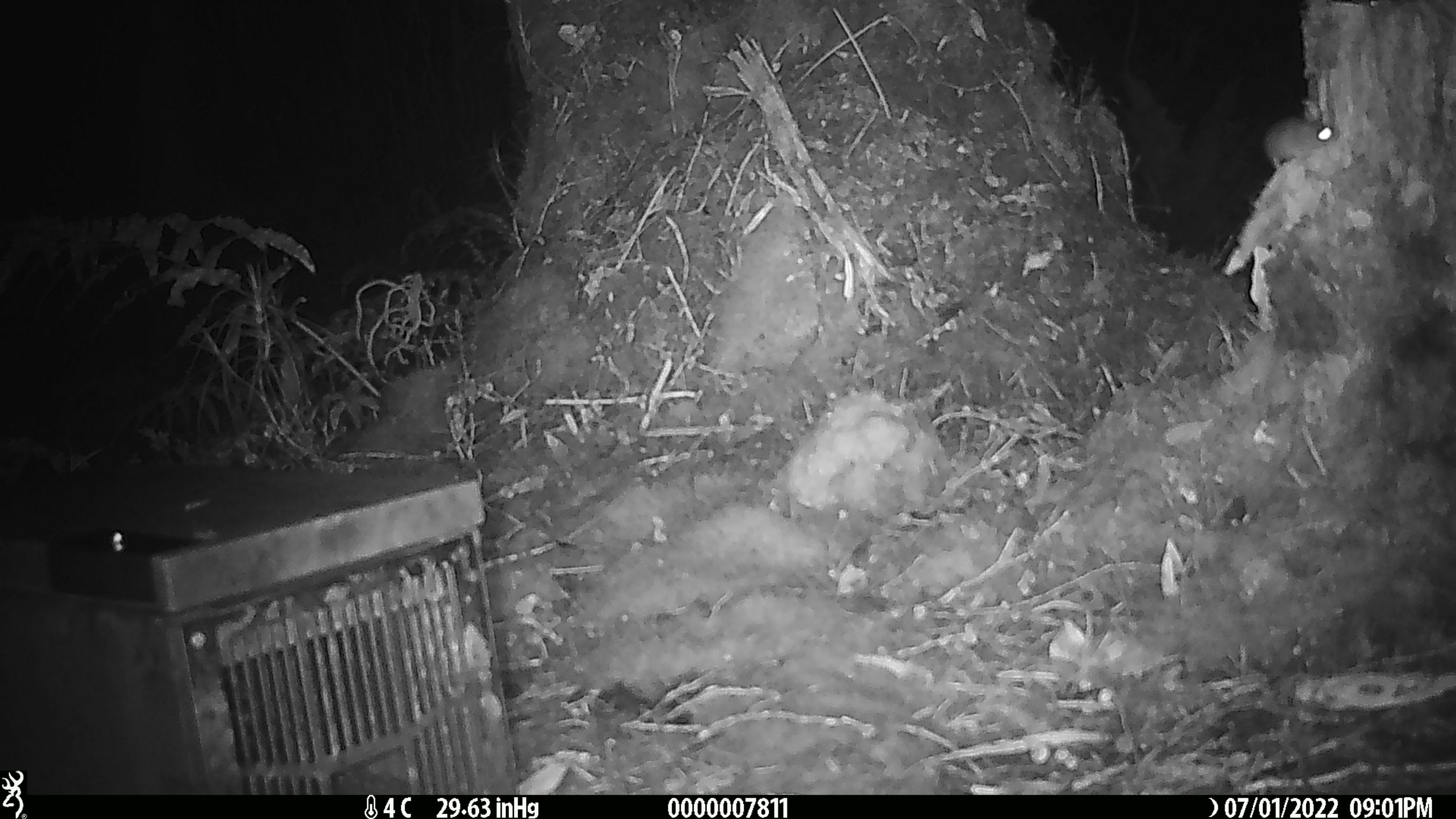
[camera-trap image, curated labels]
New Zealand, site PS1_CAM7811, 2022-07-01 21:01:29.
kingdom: Animalia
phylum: Chordata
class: Mammalia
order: Rodentia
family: Muridae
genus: Mus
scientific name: Mus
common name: mouse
Mouse (Mus).